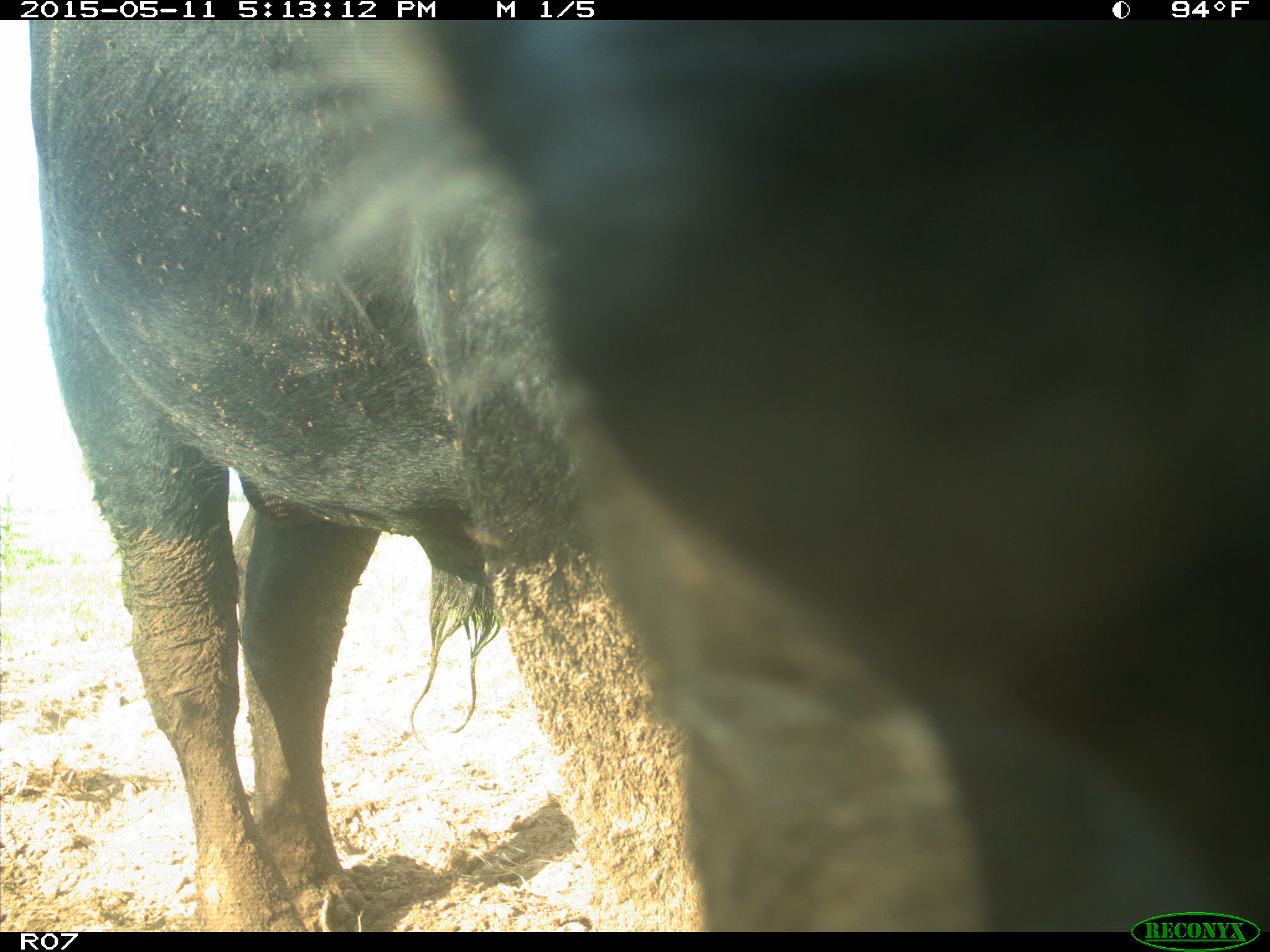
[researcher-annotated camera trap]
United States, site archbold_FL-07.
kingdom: Animalia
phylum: Chordata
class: Mammalia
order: Artiodactyla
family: Bovidae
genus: Bos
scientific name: Bos taurus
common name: domestic cow